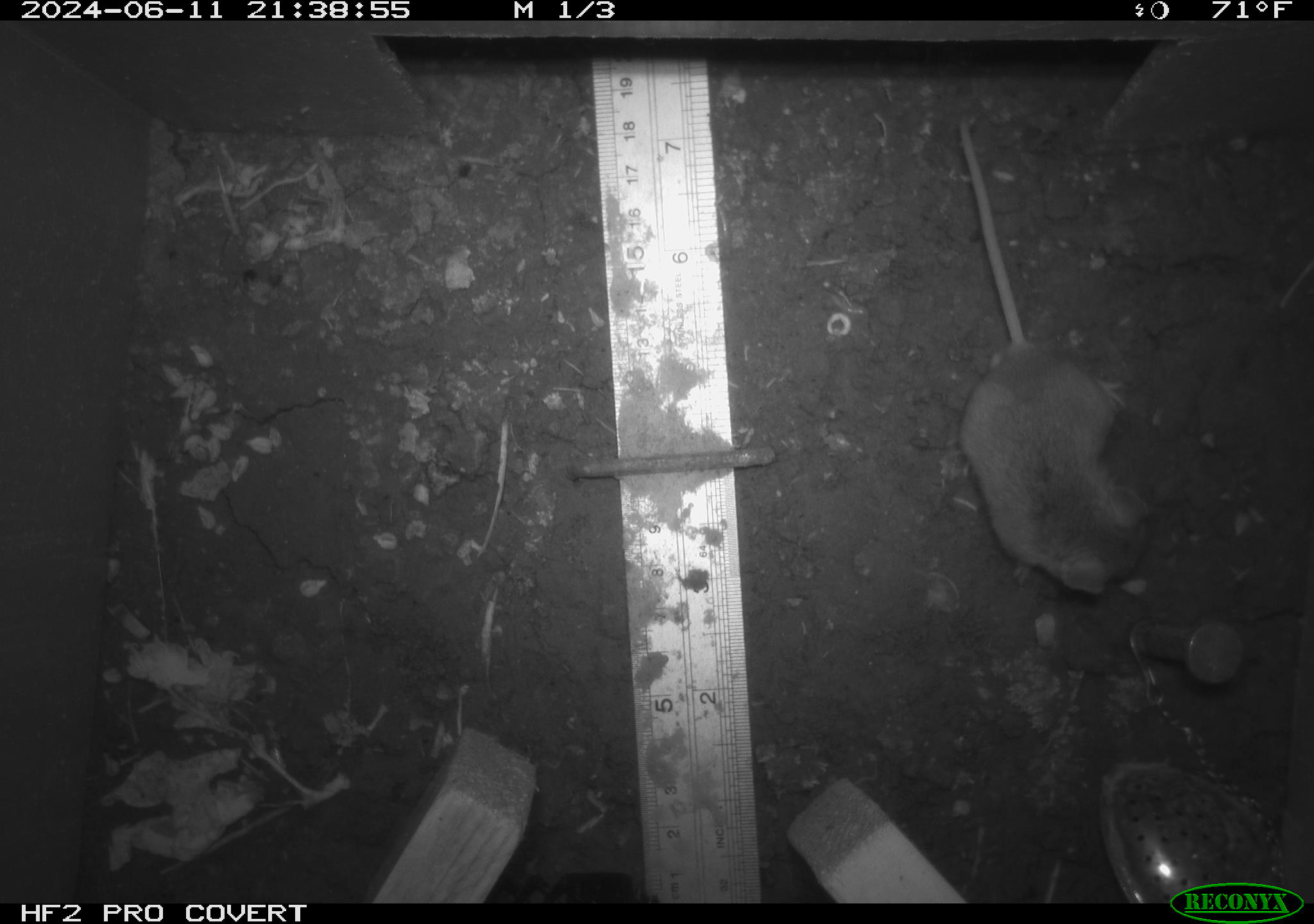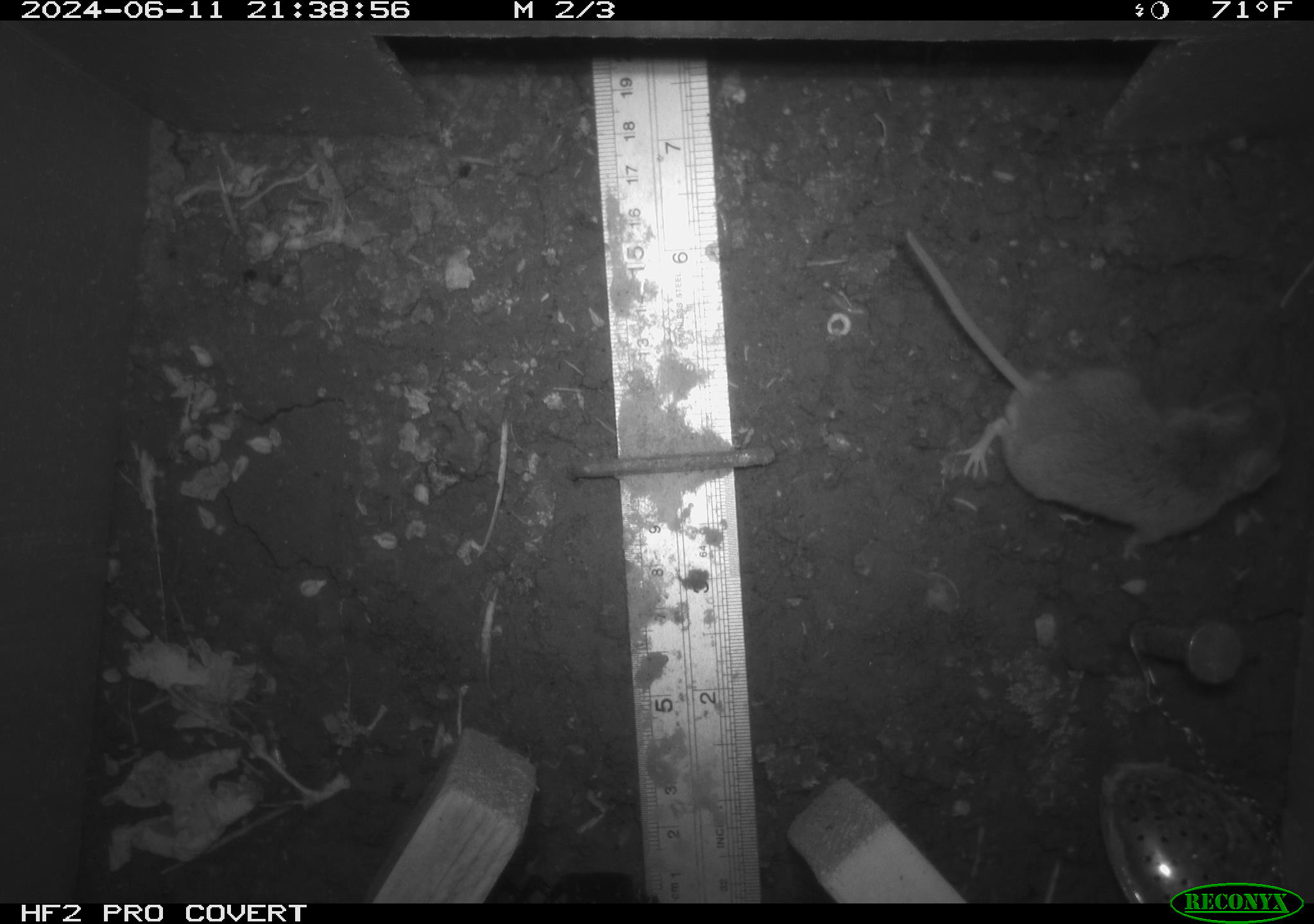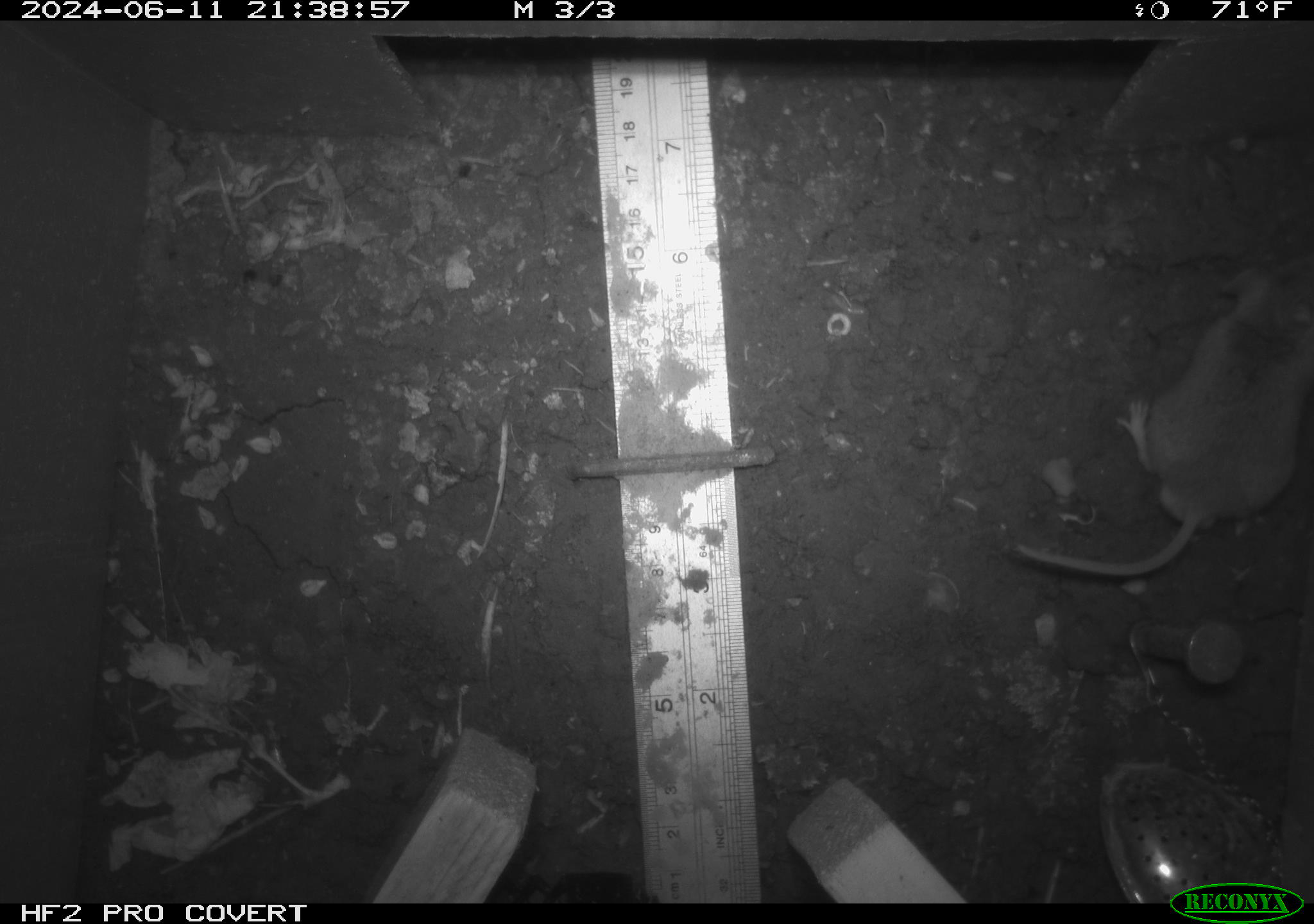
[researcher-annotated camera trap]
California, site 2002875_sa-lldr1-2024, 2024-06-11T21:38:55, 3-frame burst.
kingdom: Animalia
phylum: Chordata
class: Mammalia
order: Rodentia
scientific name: Rodentia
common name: mouse species